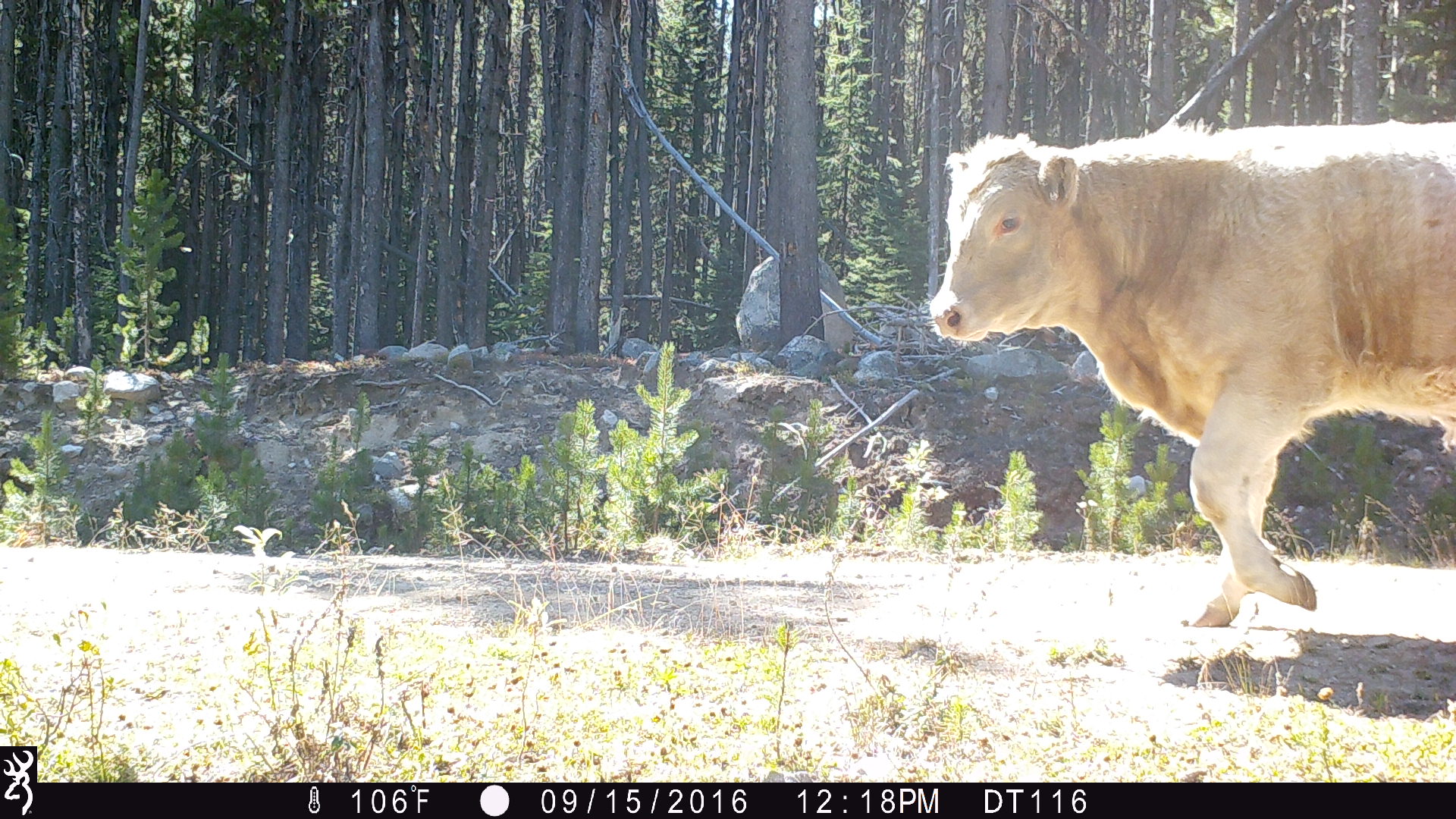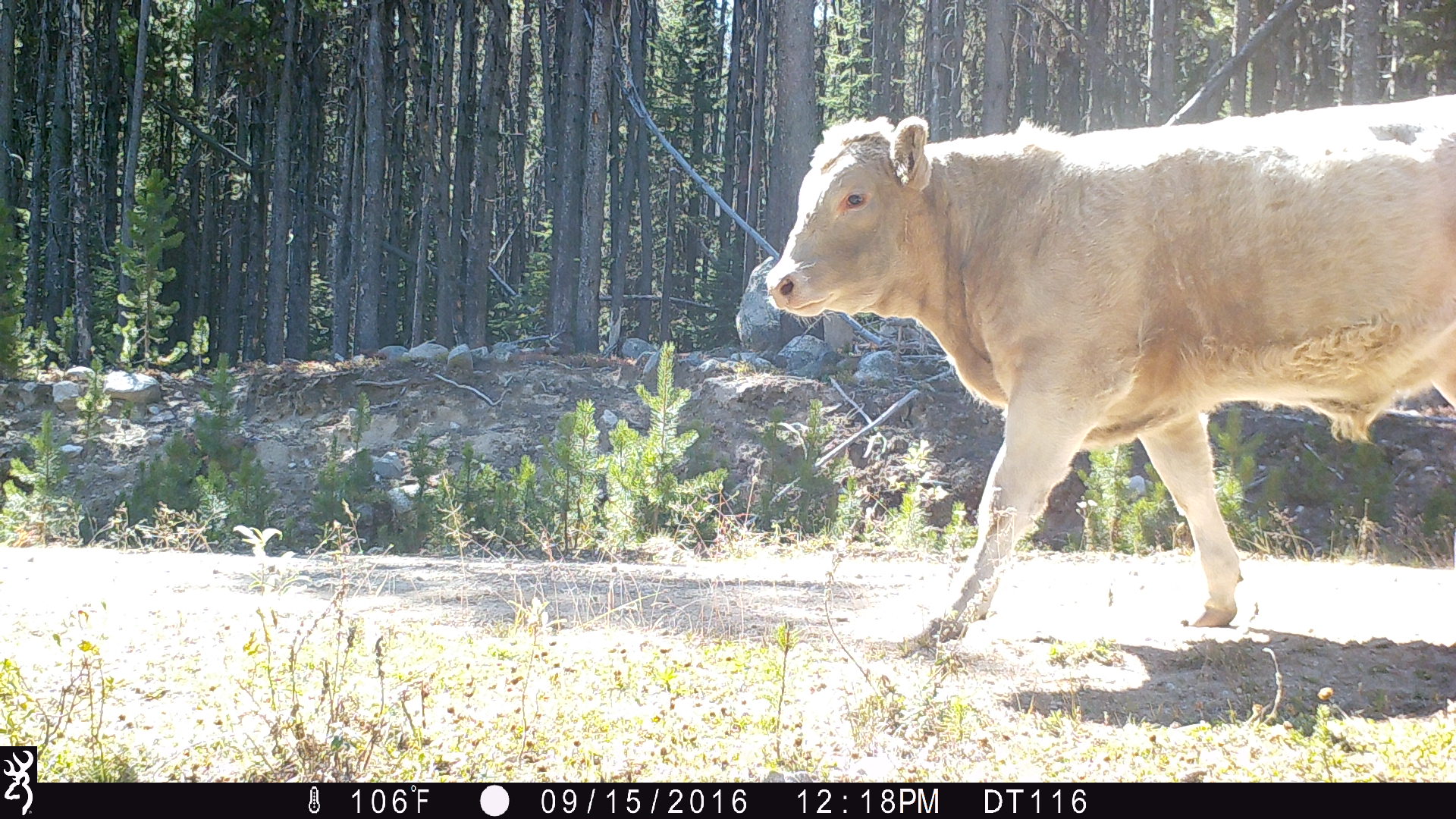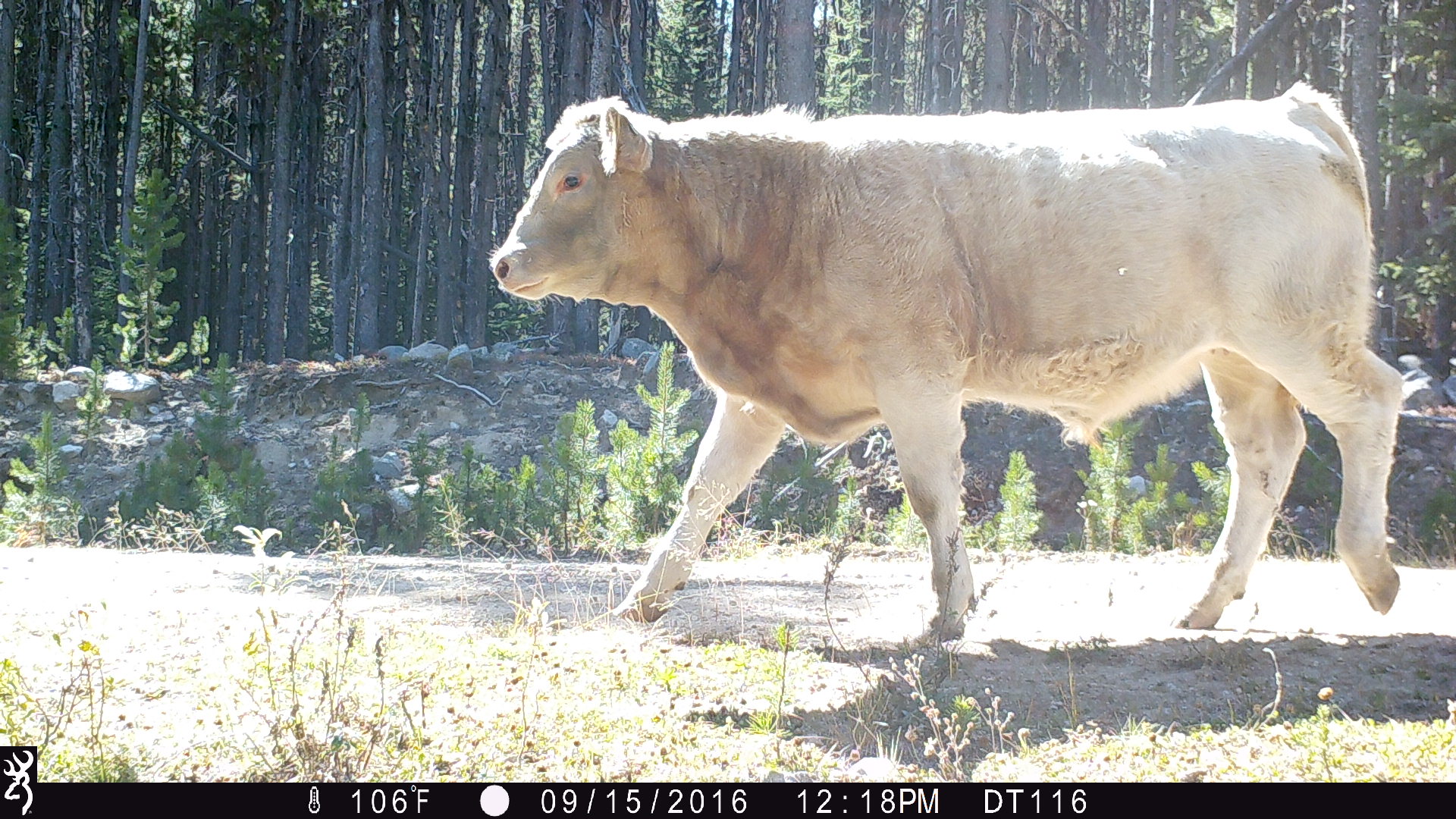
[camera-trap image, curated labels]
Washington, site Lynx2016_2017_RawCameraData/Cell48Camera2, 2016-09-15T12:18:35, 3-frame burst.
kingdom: Animalia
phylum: Chordata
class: Mammalia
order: Artiodactyla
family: Bovidae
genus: Bos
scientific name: Bos taurus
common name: domestic cattle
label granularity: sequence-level